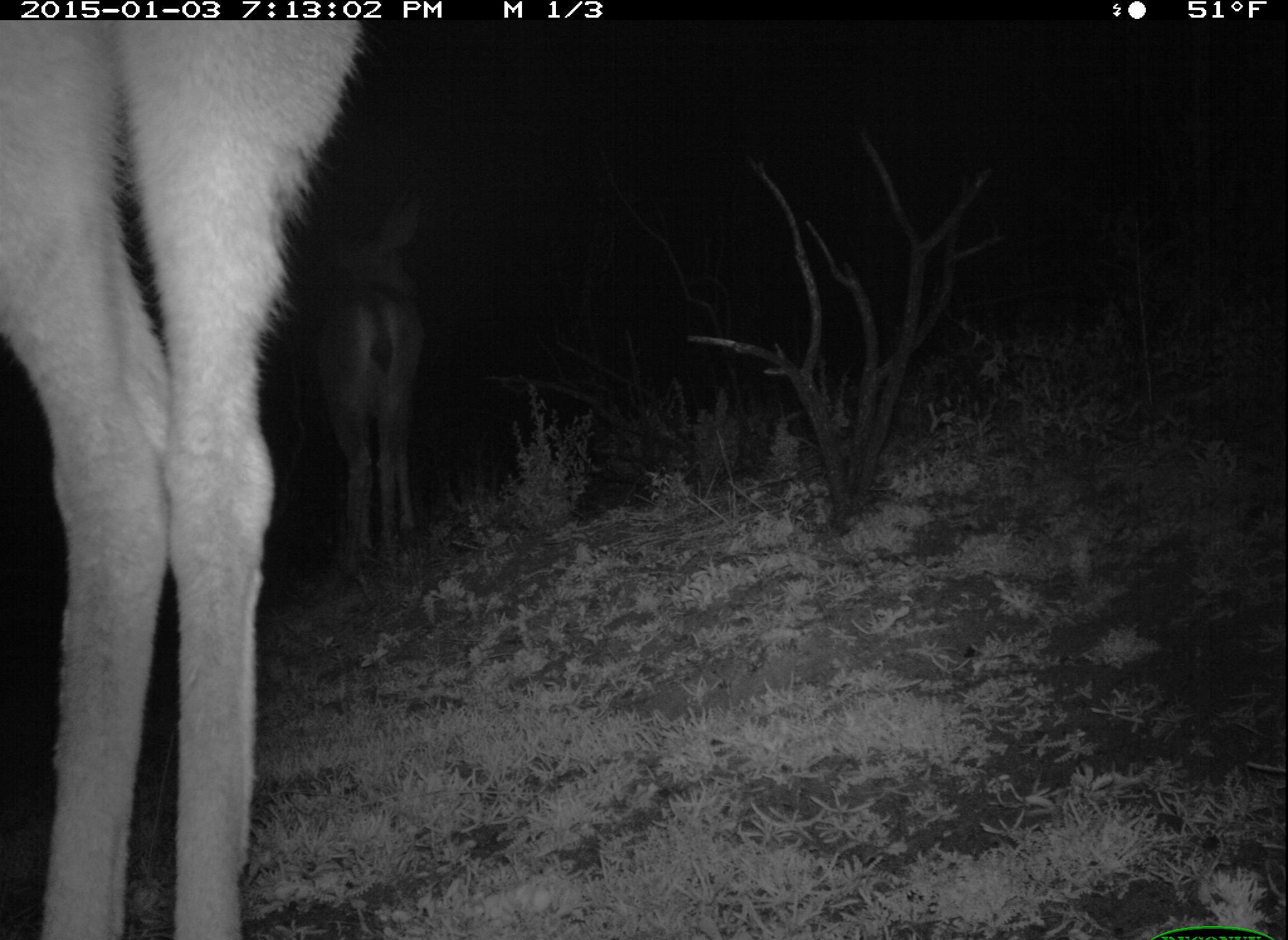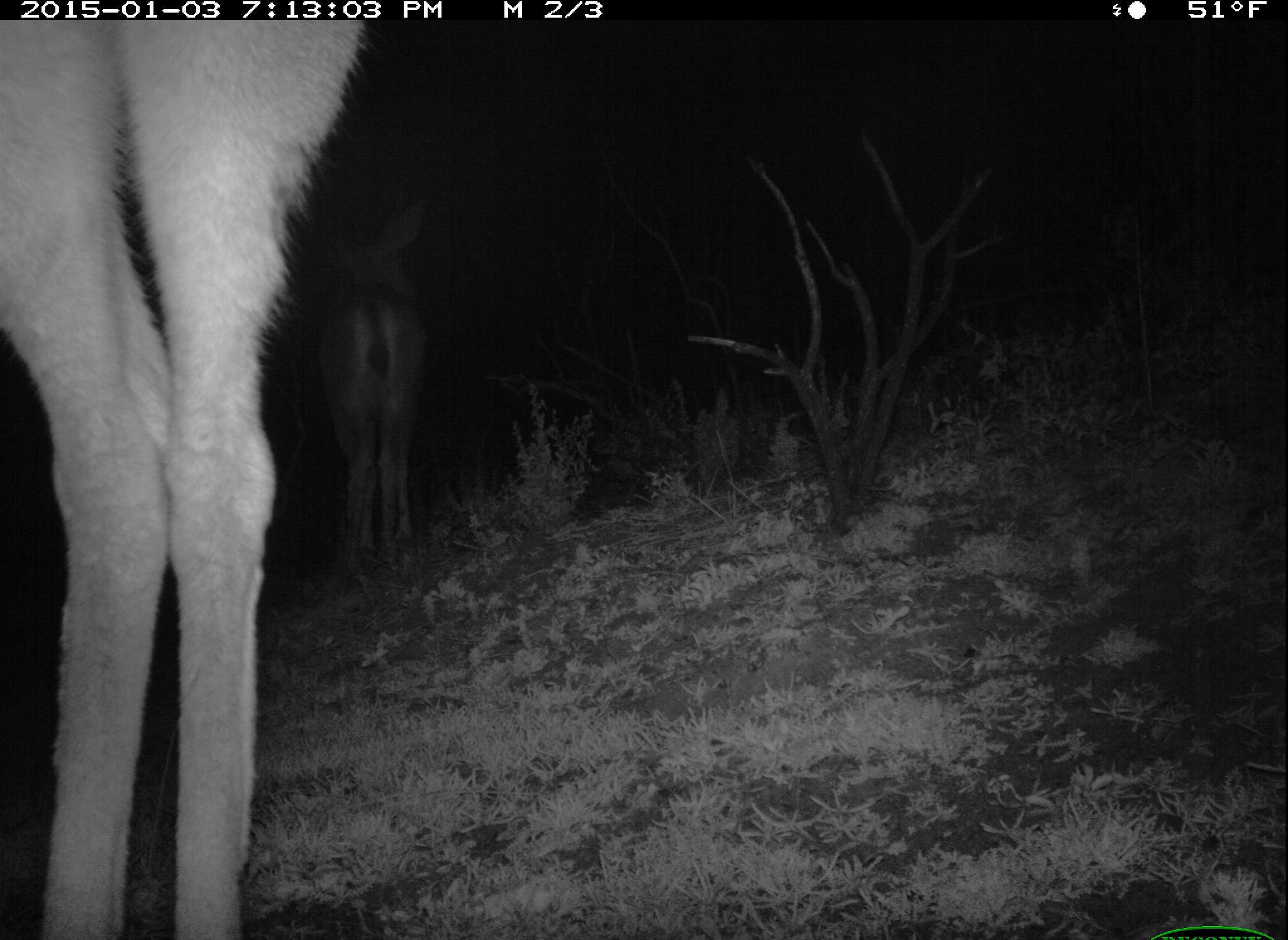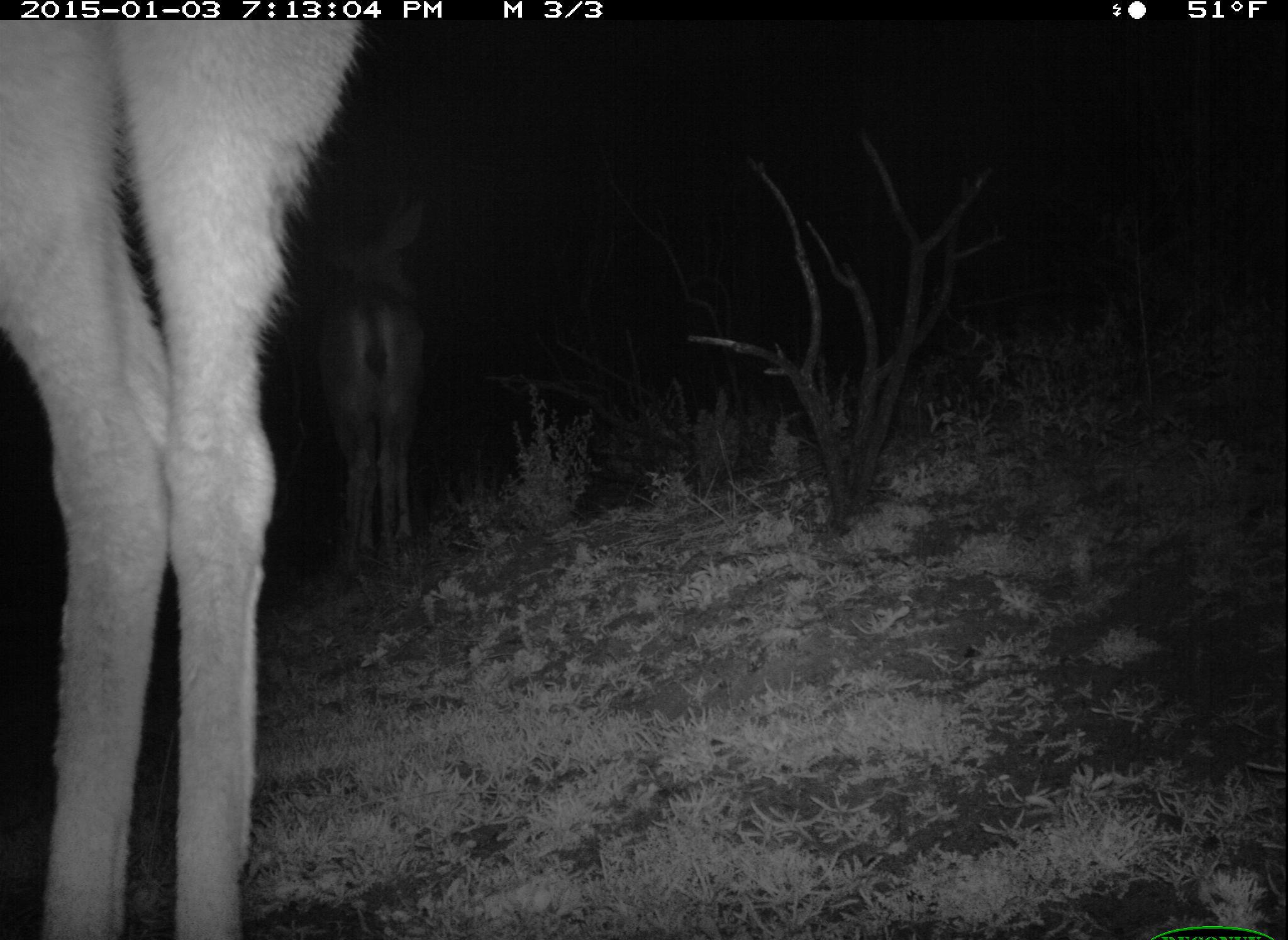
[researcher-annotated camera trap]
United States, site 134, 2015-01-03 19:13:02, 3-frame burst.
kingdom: Animalia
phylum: Chordata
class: Mammalia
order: Artiodactyla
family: Cervidae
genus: Odocoileus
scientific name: Odocoileus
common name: deer